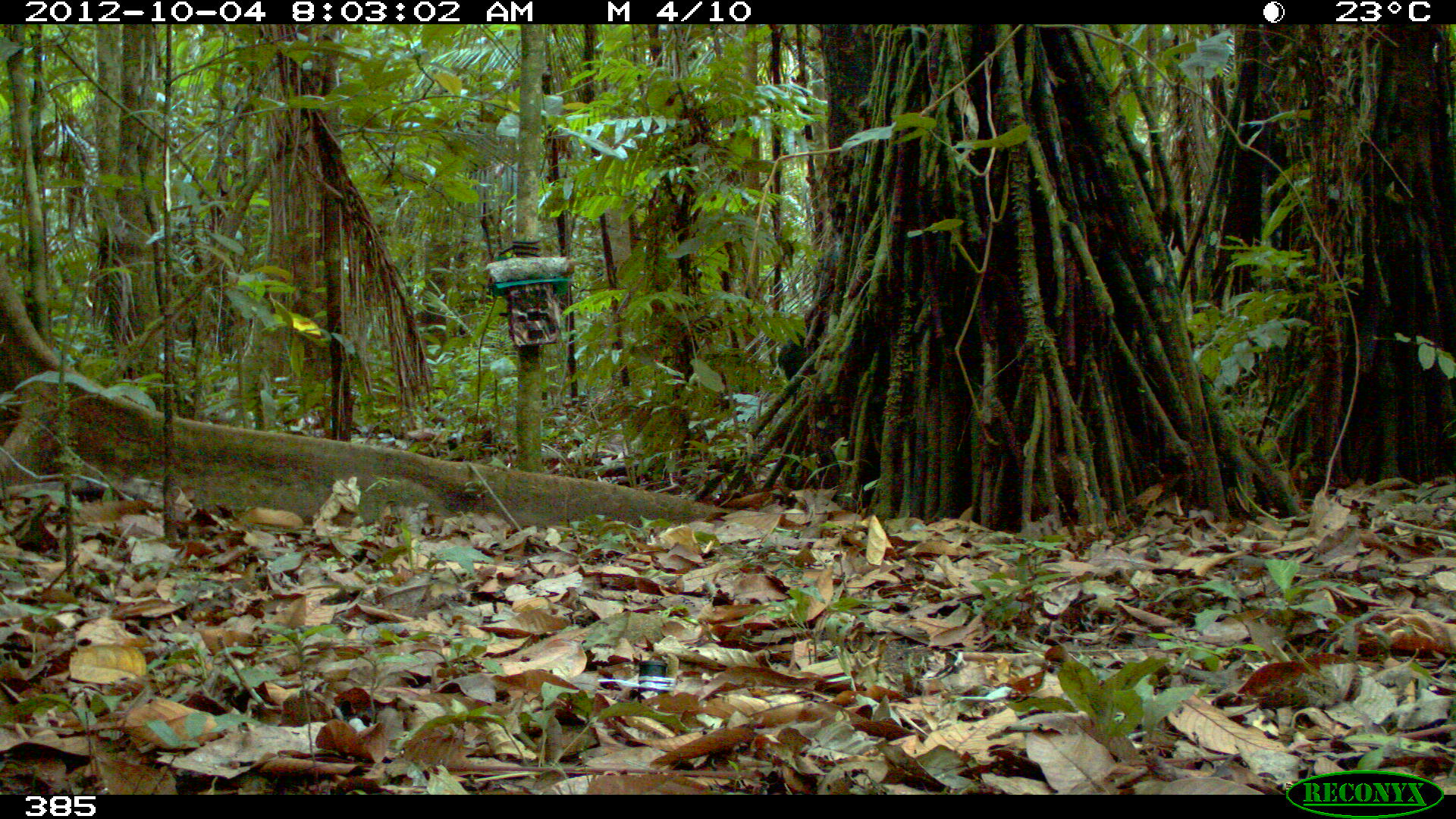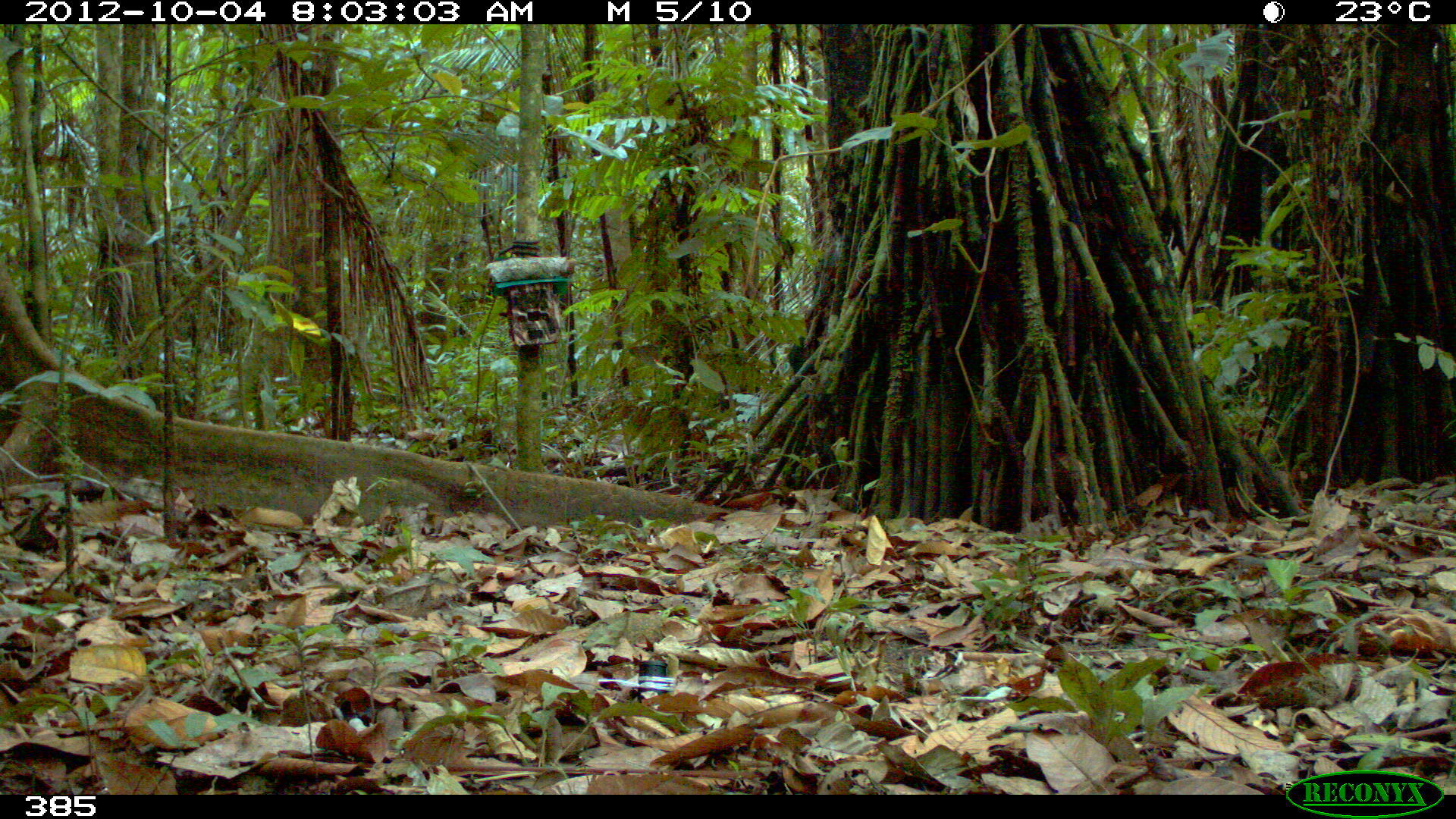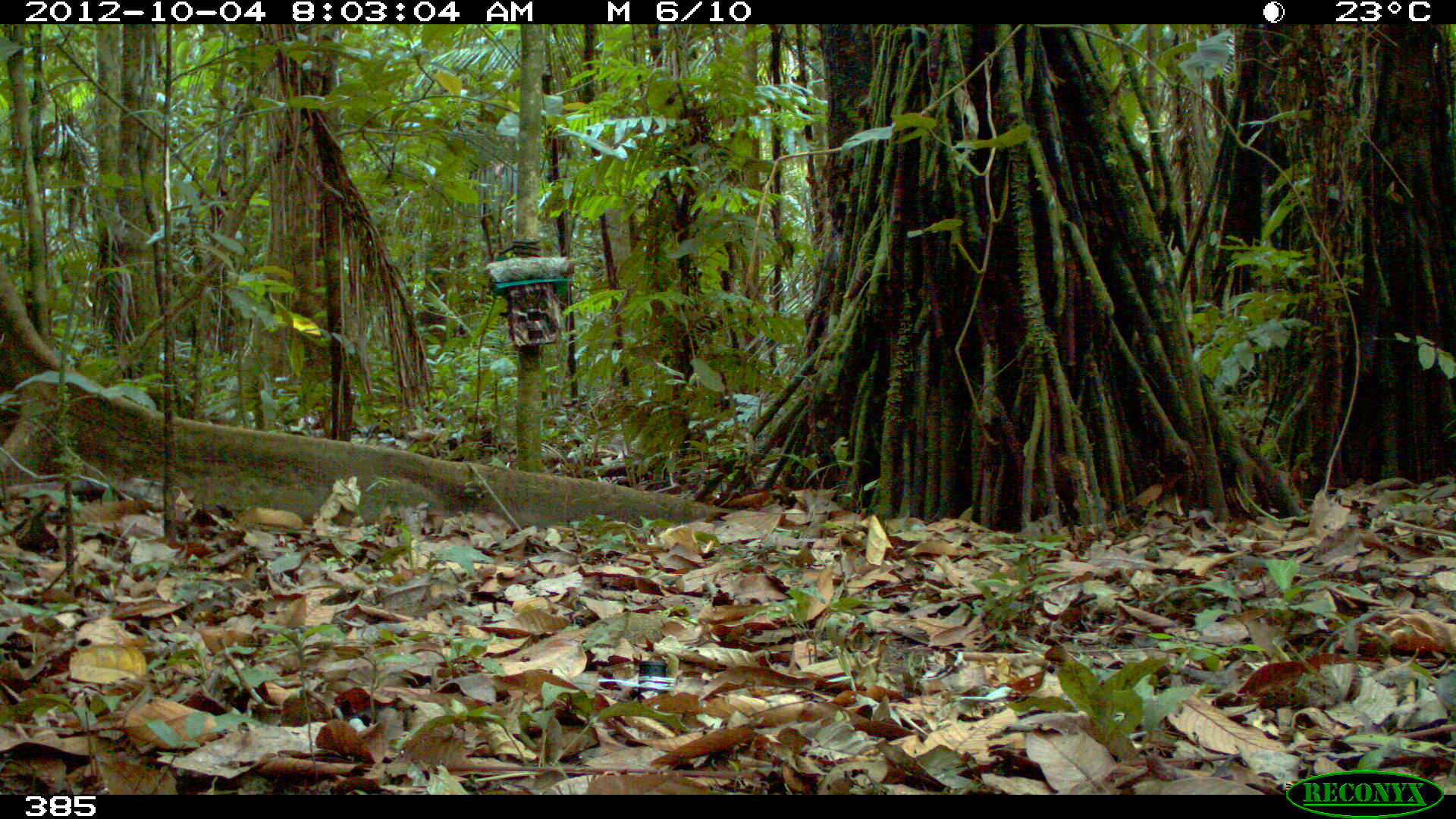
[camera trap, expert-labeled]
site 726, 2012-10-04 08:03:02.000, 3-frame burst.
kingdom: Animalia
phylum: Chordata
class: Mammalia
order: Artiodactyla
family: Tayassuidae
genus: Tayassu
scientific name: Tayassu pecari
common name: white-lipped peccary